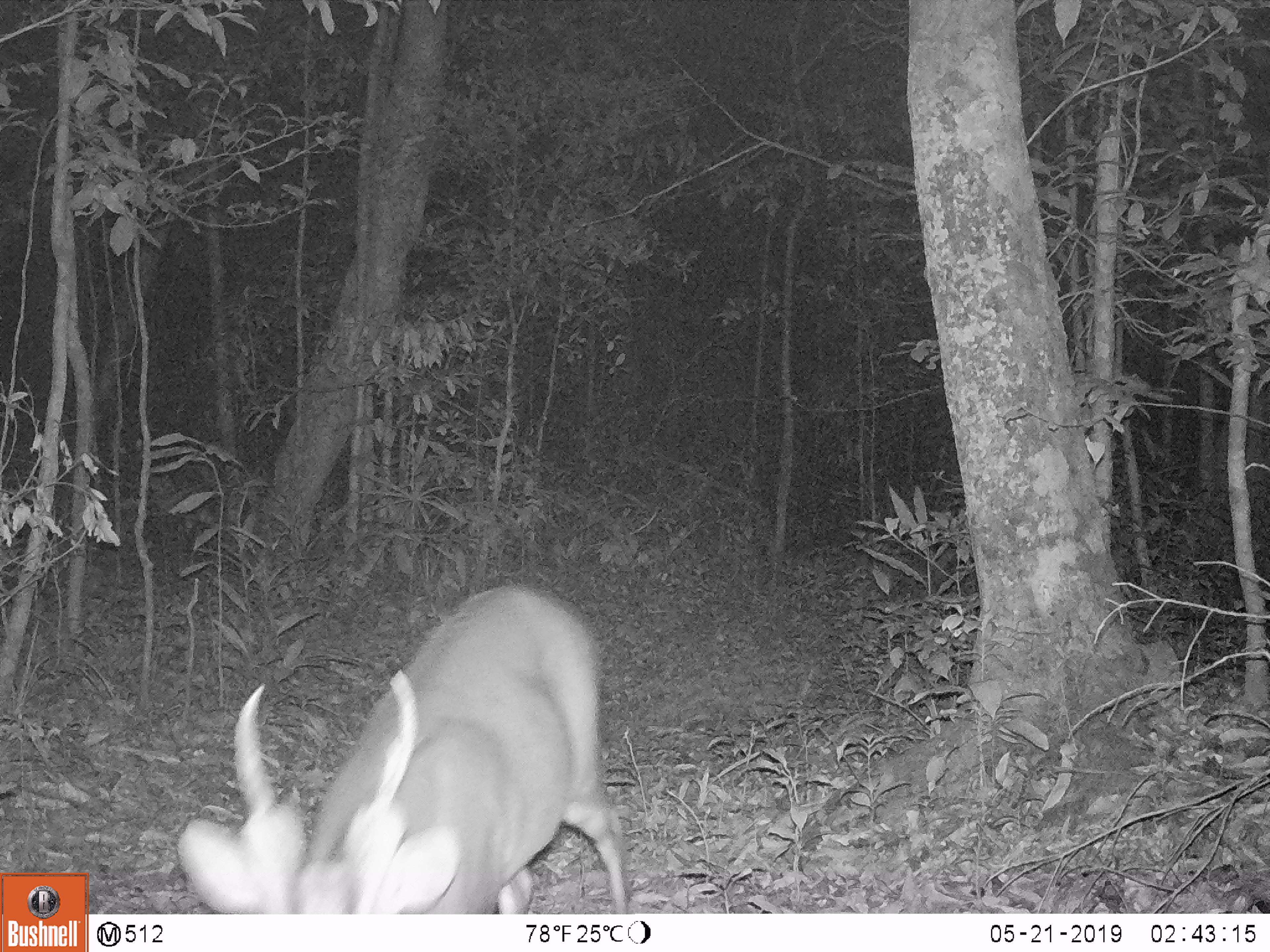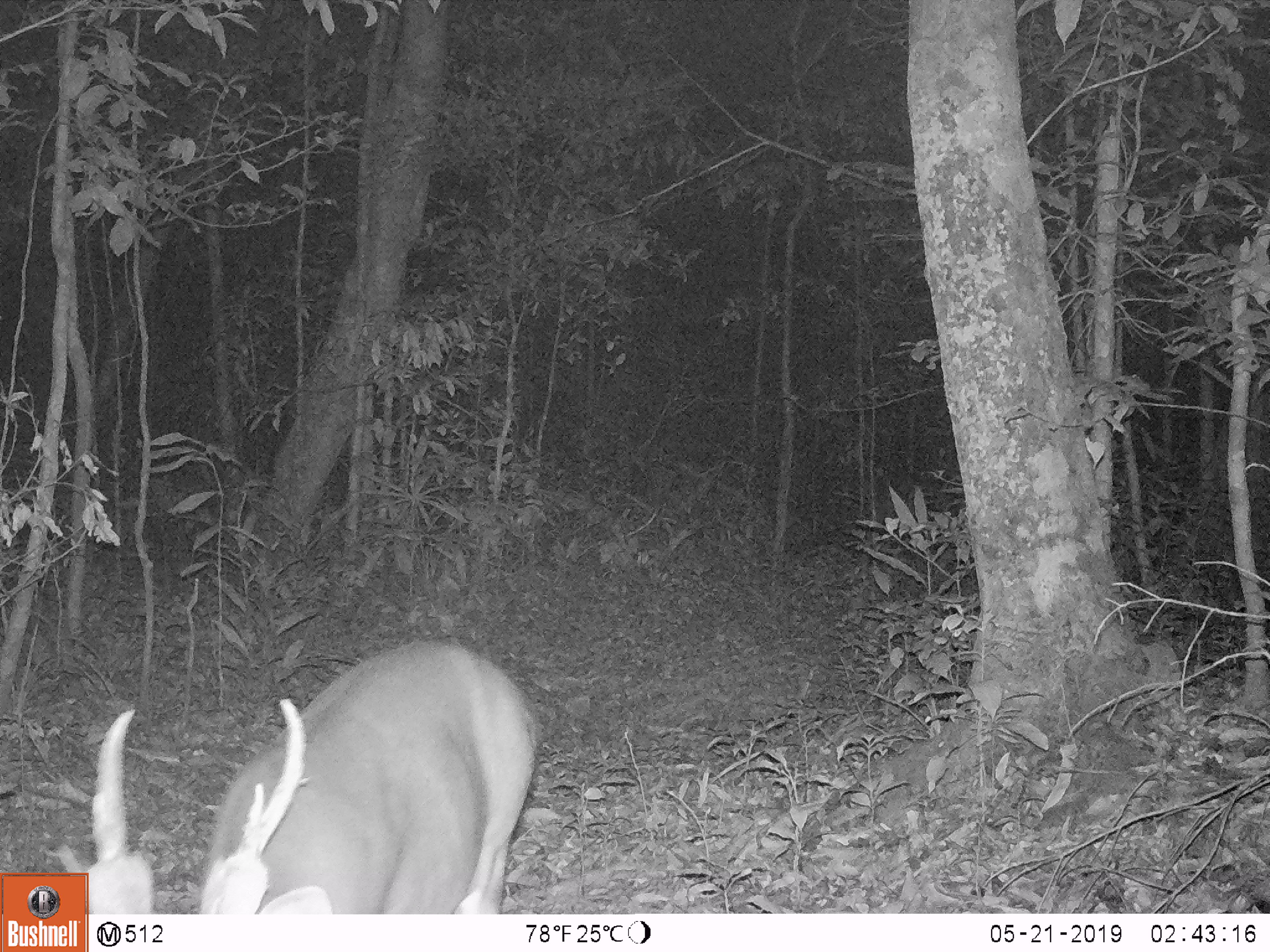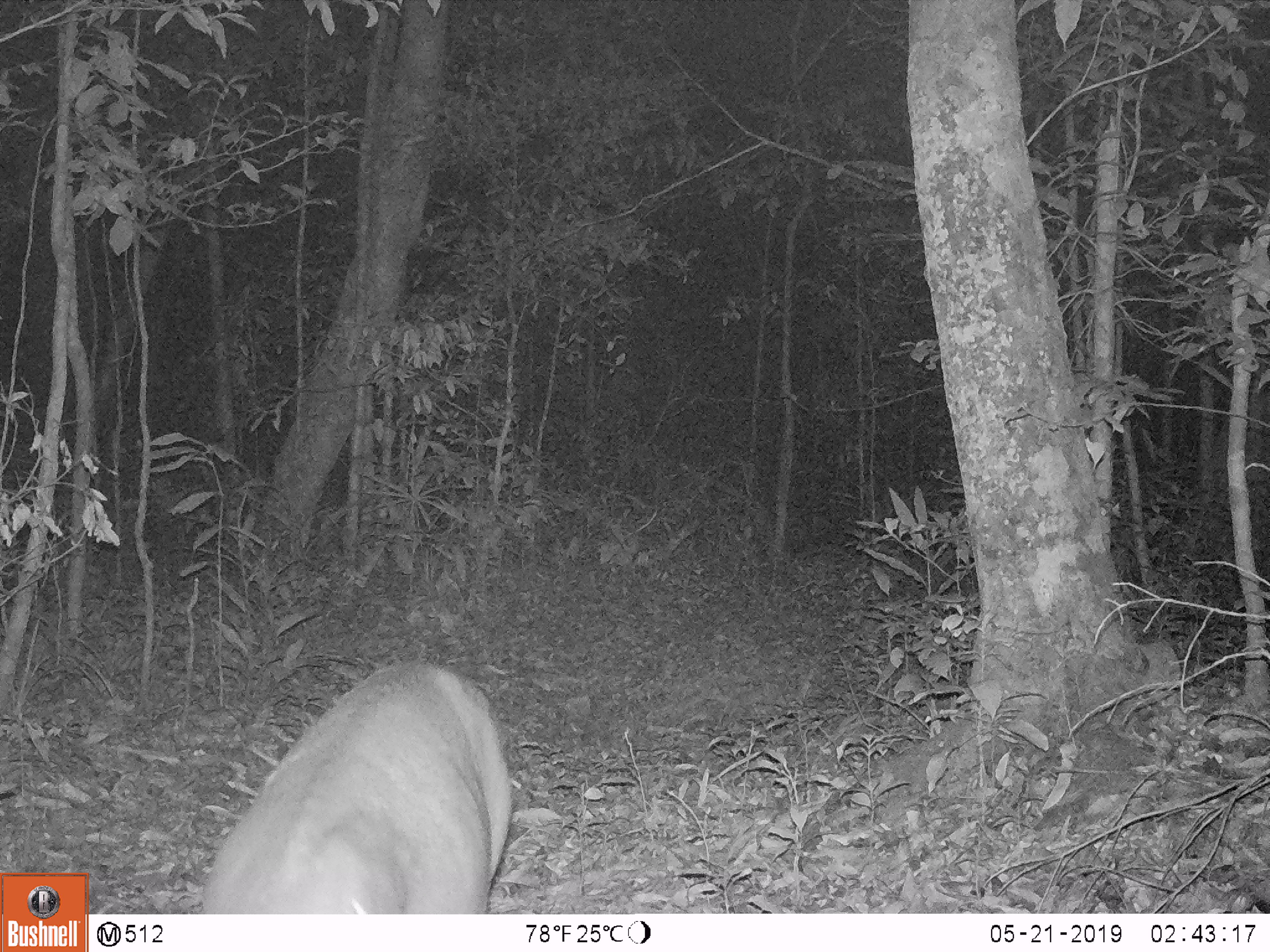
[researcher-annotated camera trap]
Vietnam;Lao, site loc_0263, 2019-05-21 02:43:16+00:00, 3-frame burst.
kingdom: Animalia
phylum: Chordata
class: Mammalia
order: Artiodactyla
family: Cervidae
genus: Muntiacus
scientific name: Muntiacus vuquangensis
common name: large-antlered muntjac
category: large antlered muntjac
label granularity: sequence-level